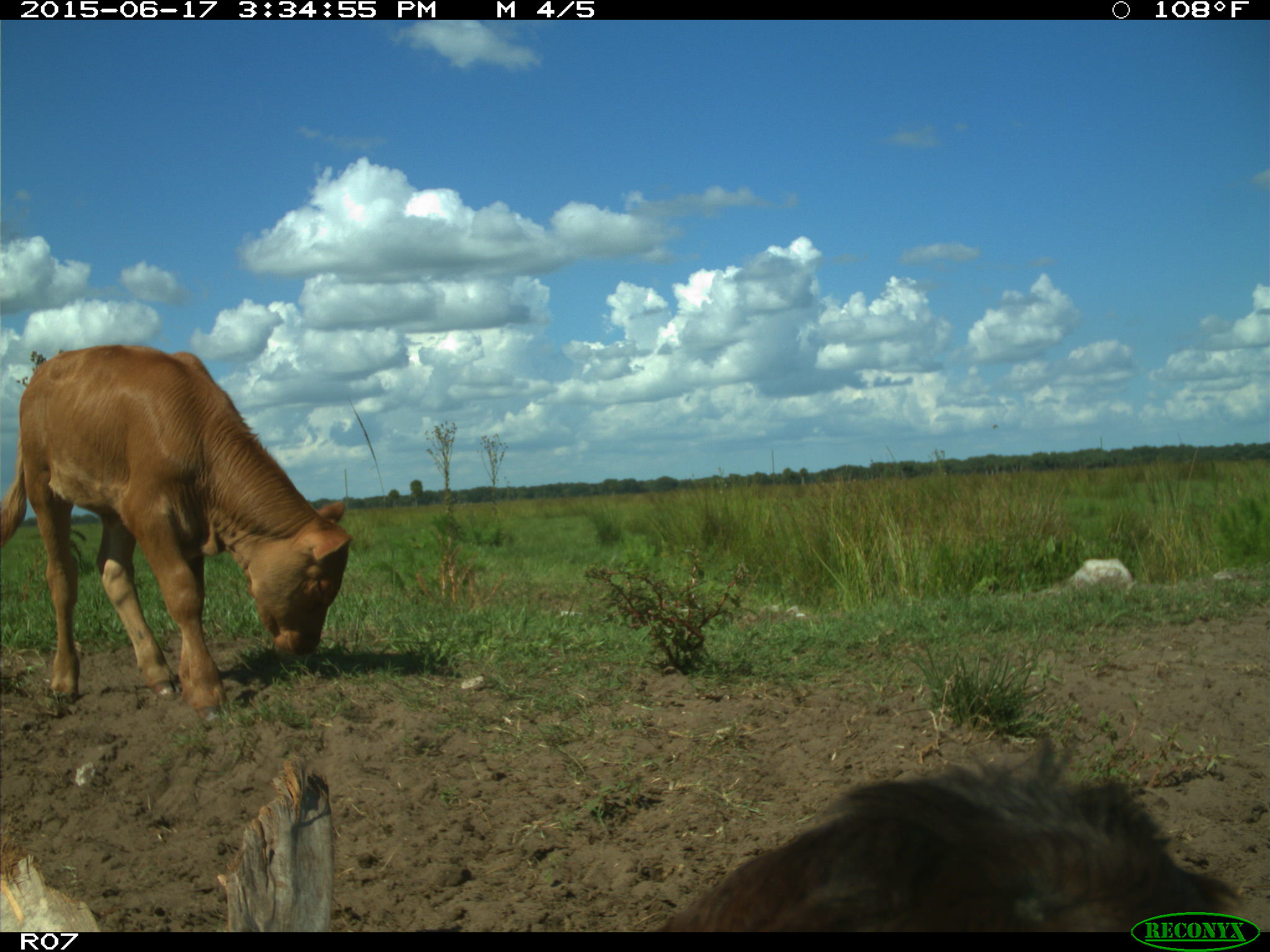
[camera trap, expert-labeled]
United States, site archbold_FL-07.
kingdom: Animalia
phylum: Chordata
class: Mammalia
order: Artiodactyla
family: Bovidae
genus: Bos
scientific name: Bos taurus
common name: domestic cow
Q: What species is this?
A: Bos taurus (domestic cow).